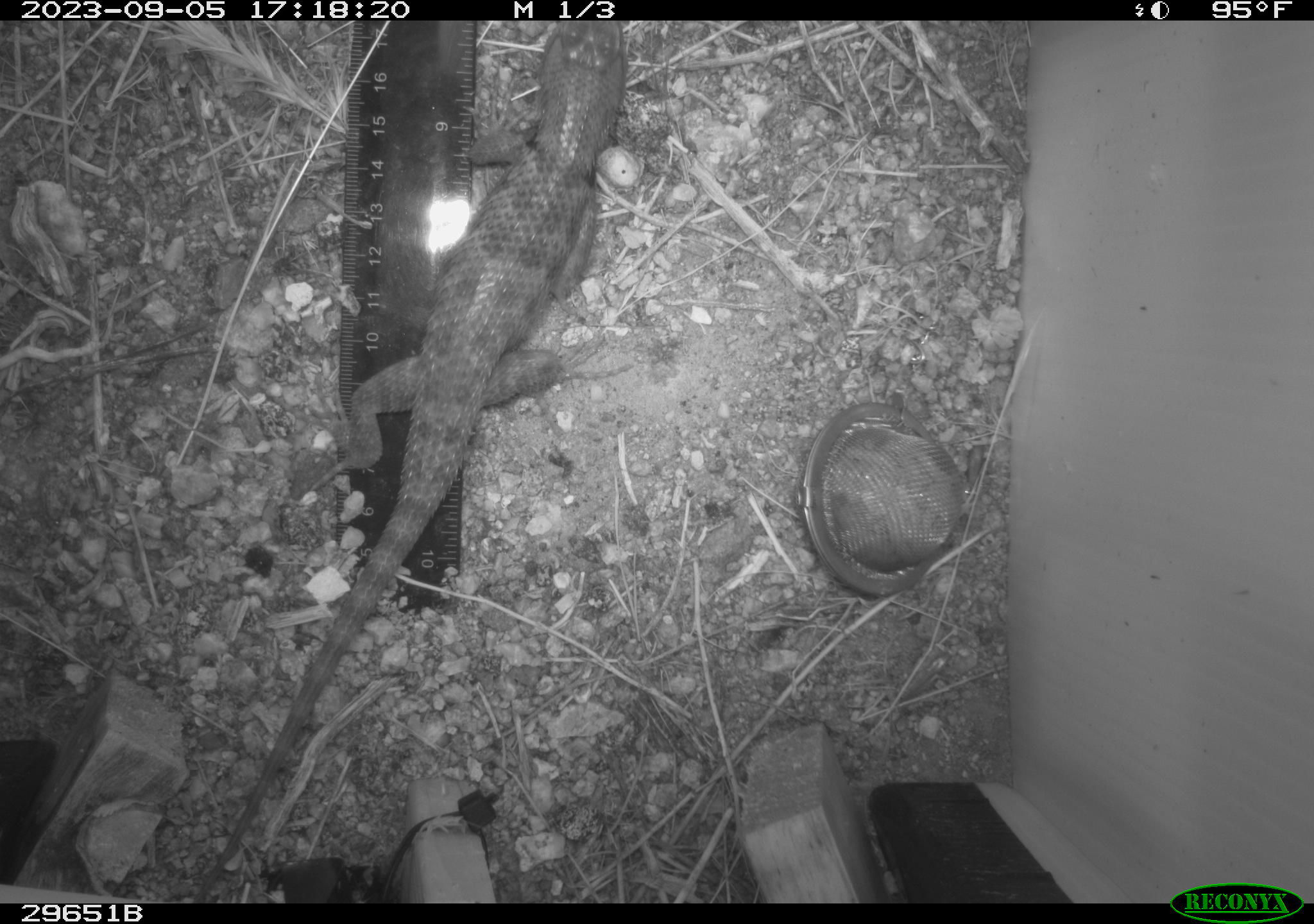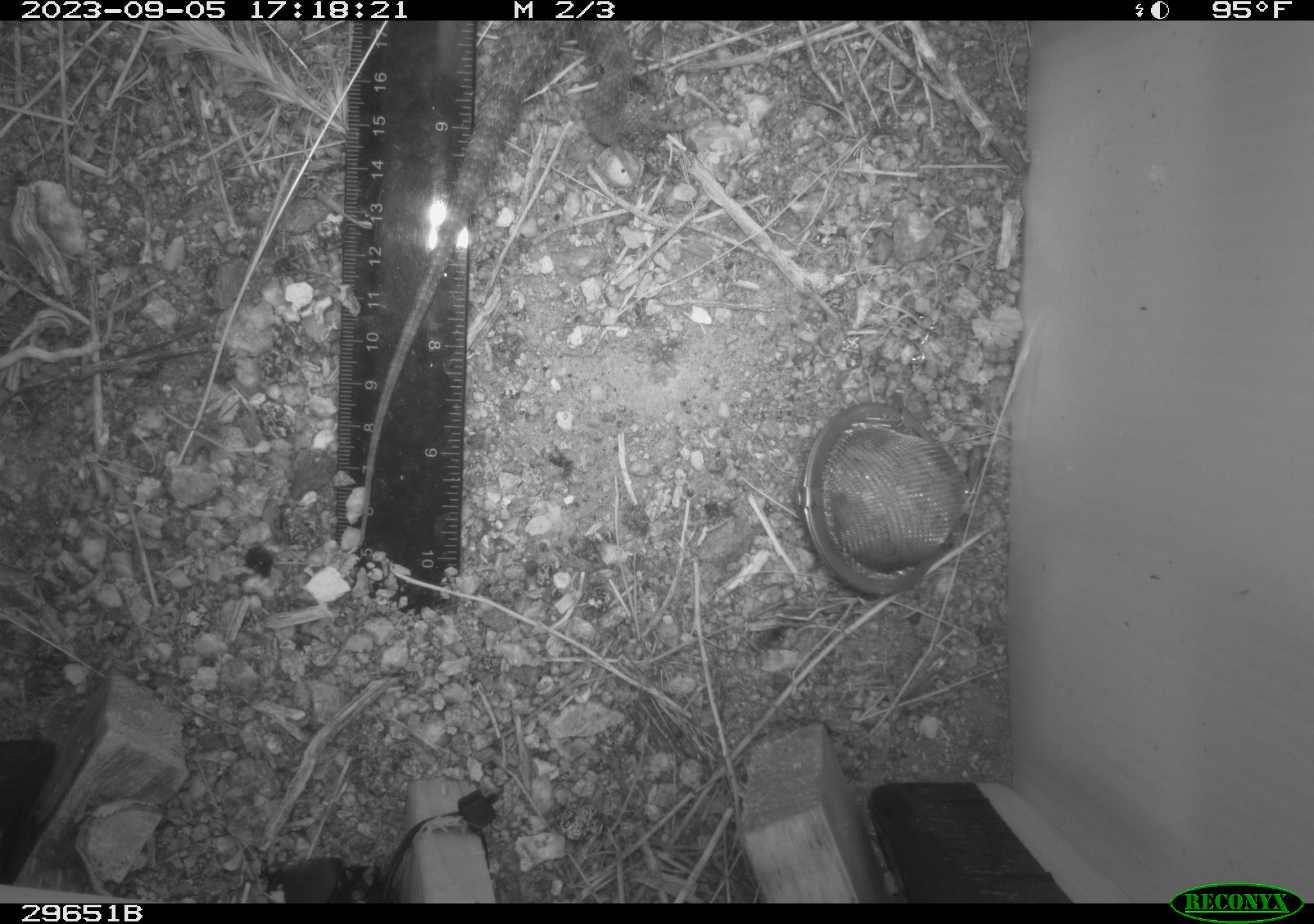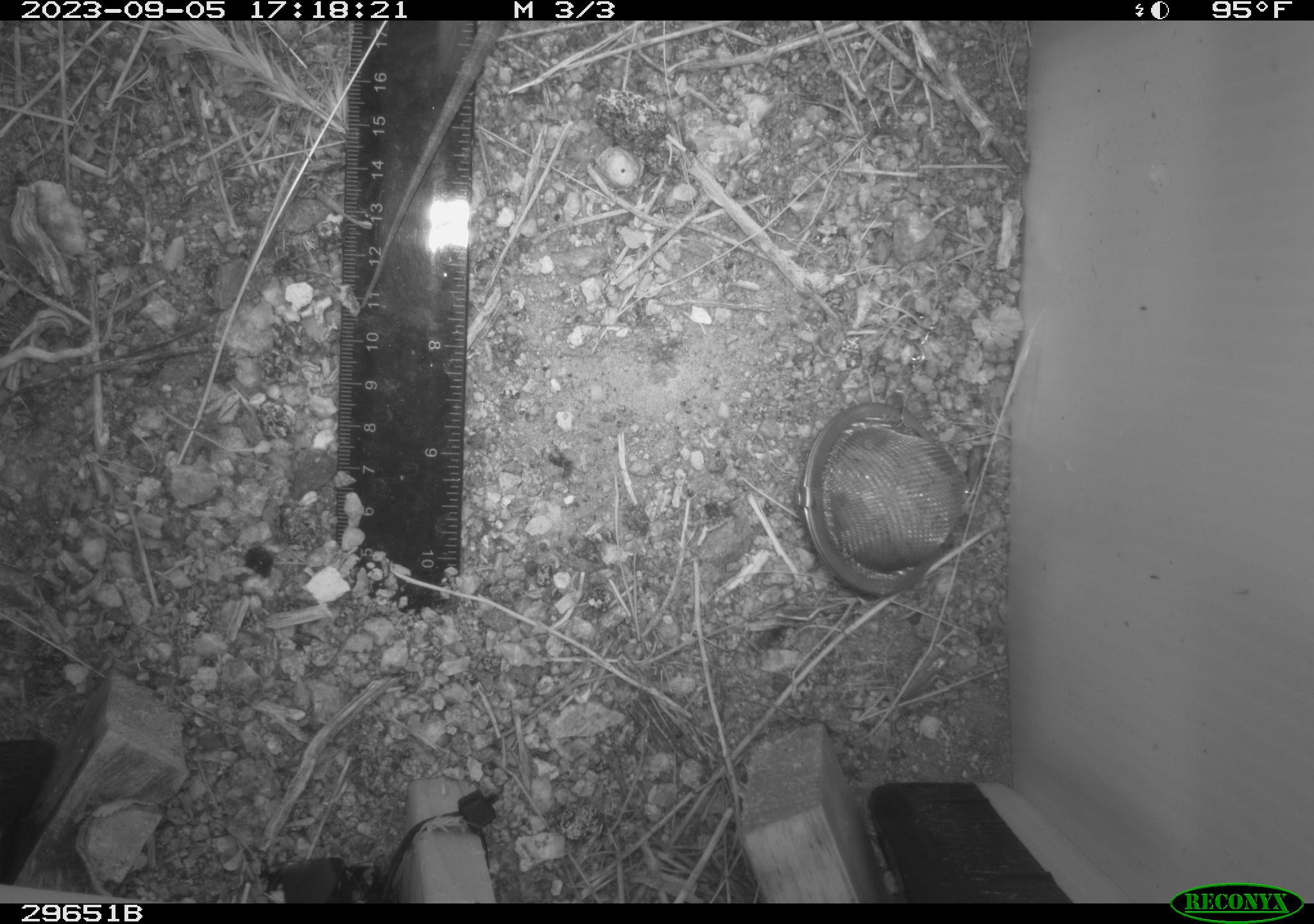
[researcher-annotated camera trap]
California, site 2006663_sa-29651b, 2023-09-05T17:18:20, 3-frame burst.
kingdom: Animalia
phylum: Chordata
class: Reptilia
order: Squamata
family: Phrynosomatidae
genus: Sceloporus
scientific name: Sceloporus uniformis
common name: yellow-backed spiny lizard